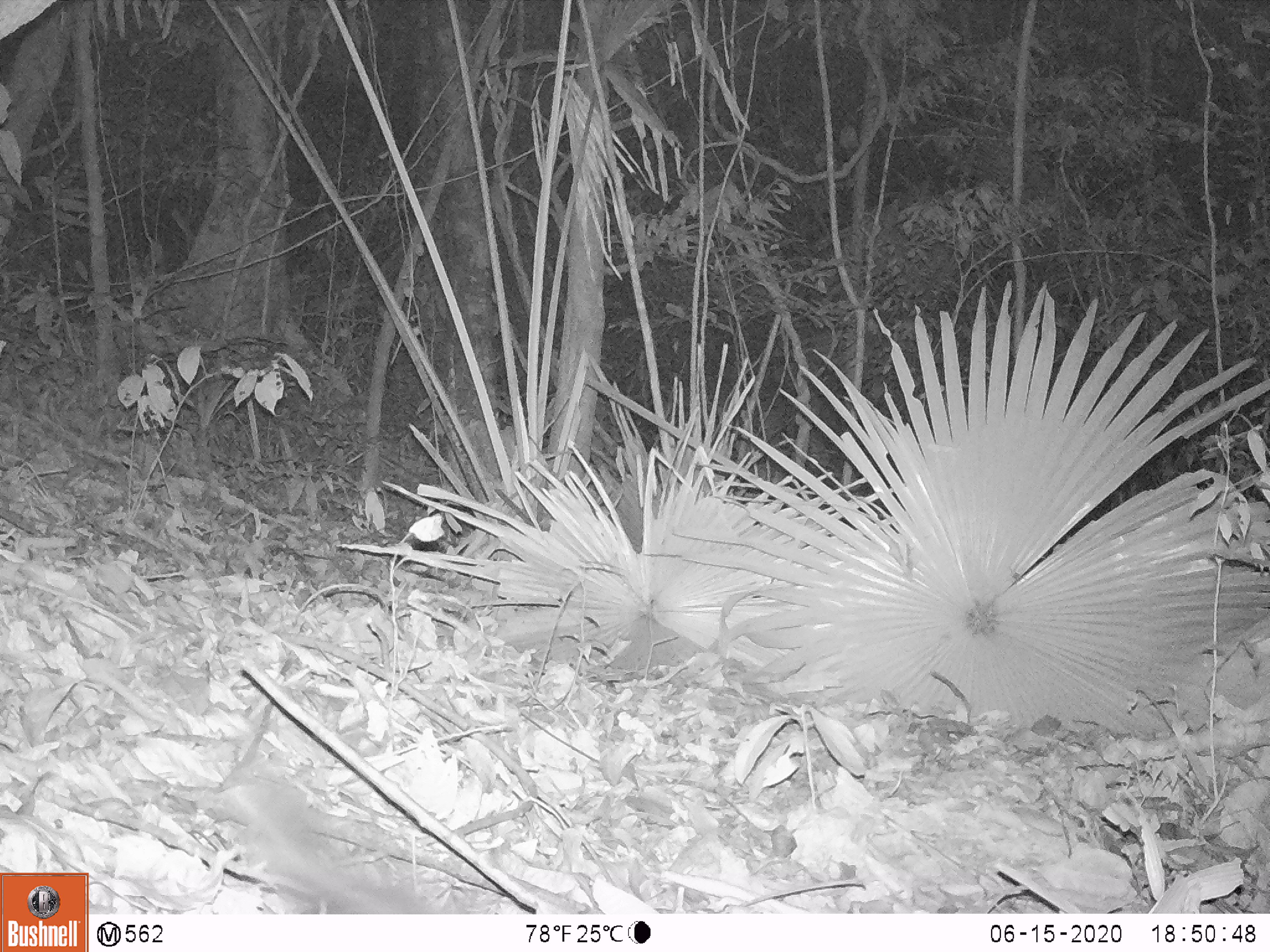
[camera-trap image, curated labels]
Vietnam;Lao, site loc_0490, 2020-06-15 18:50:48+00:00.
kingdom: Animalia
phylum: Chordata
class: Mammalia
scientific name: Mammalia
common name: mammal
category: unidentified small mammal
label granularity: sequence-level